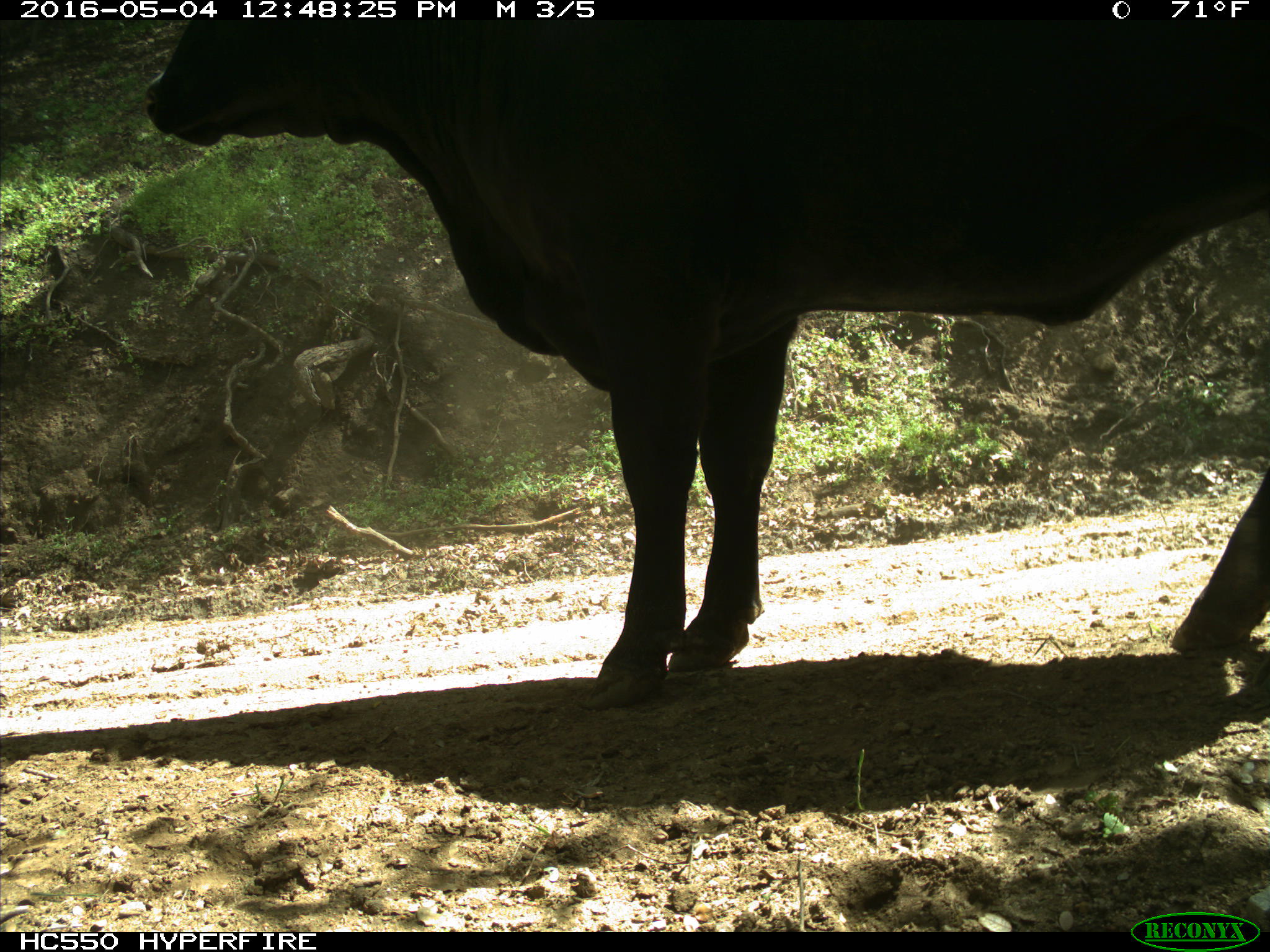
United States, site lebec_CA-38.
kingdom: Animalia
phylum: Chordata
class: Mammalia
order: Artiodactyla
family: Bovidae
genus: Bos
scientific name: Bos taurus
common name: domestic cow